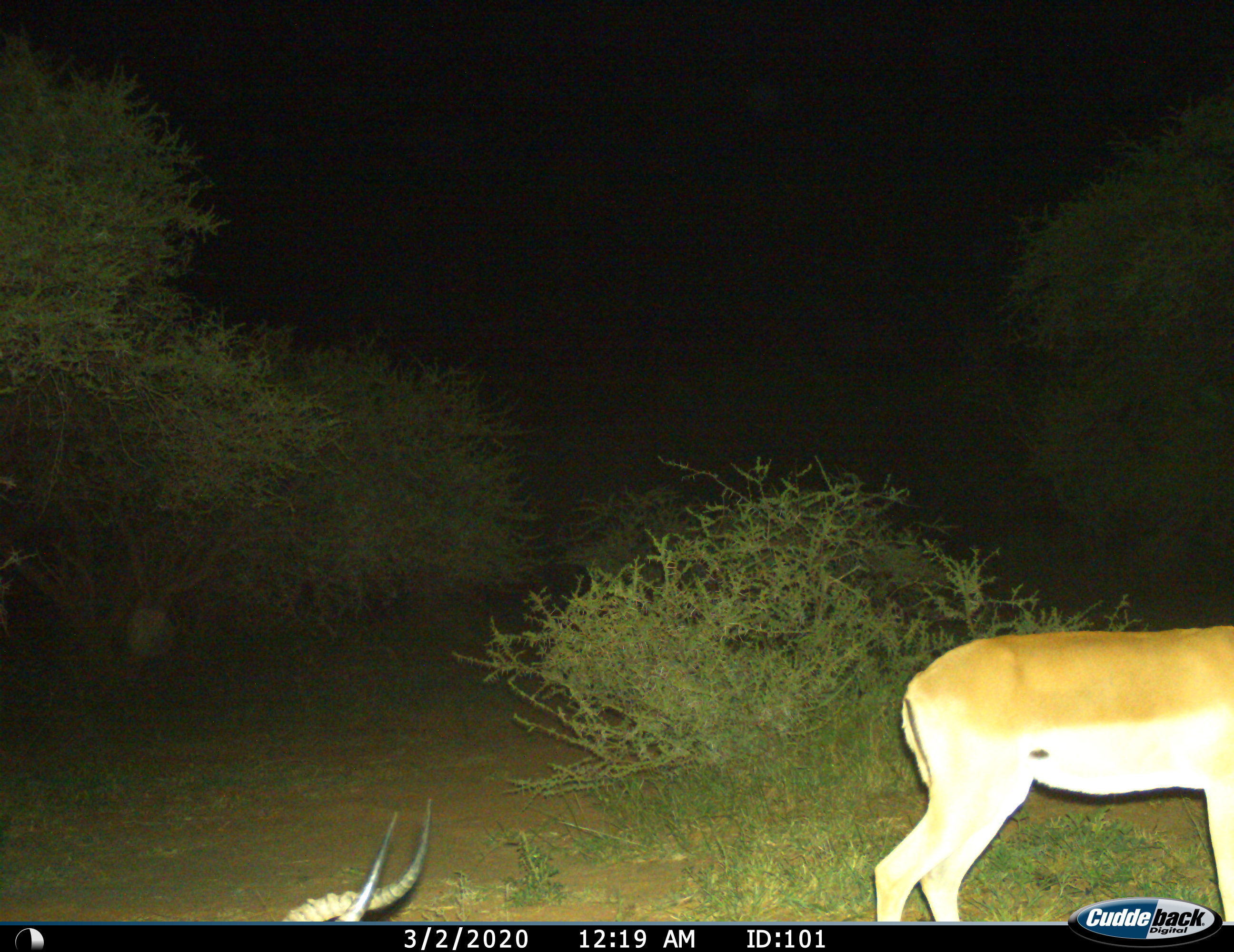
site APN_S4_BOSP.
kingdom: Animalia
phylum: Chordata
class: Mammalia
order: Artiodactyla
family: Bovidae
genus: Aepyceros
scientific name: Aepyceros melampus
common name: impala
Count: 2.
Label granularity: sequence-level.